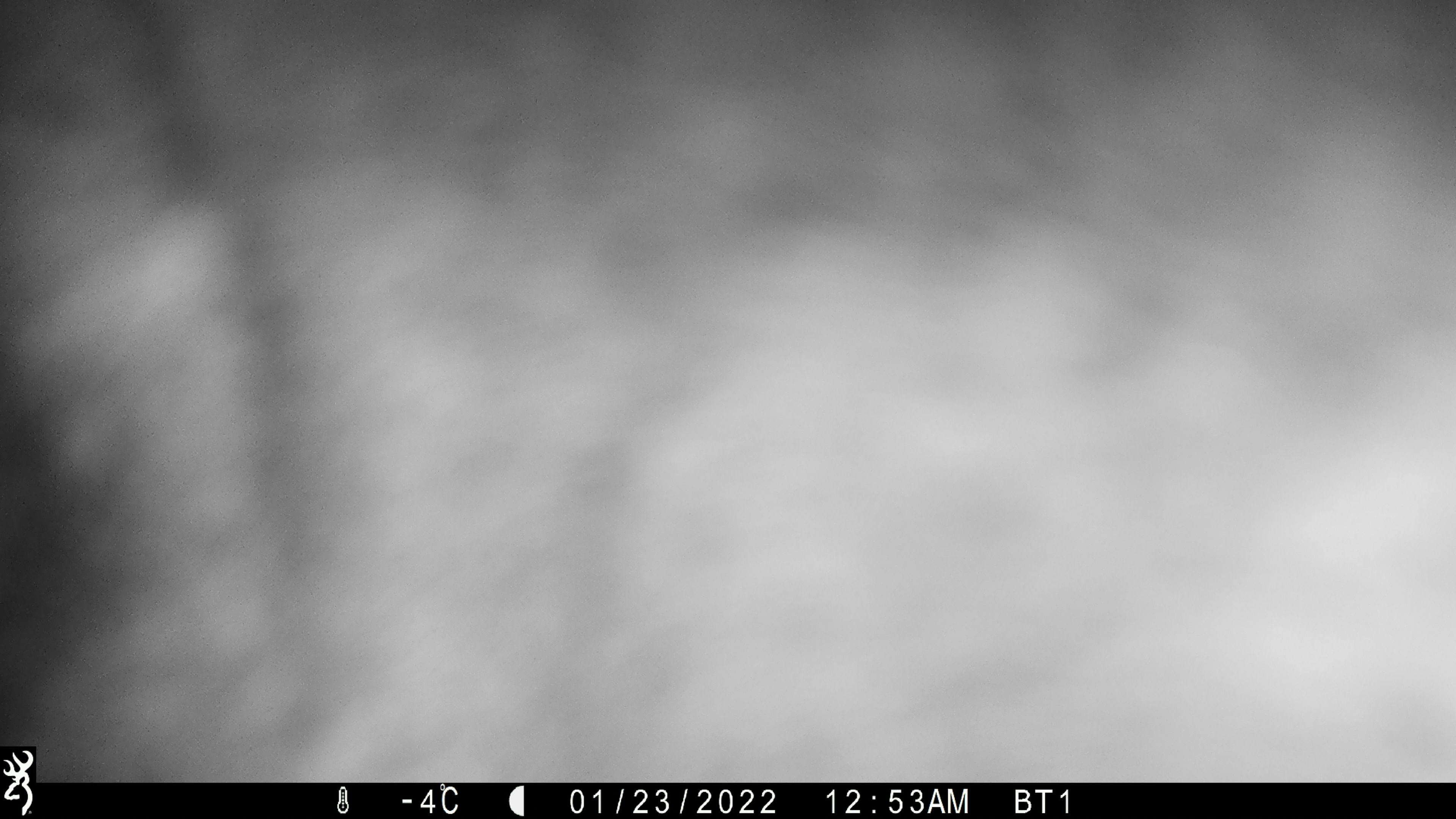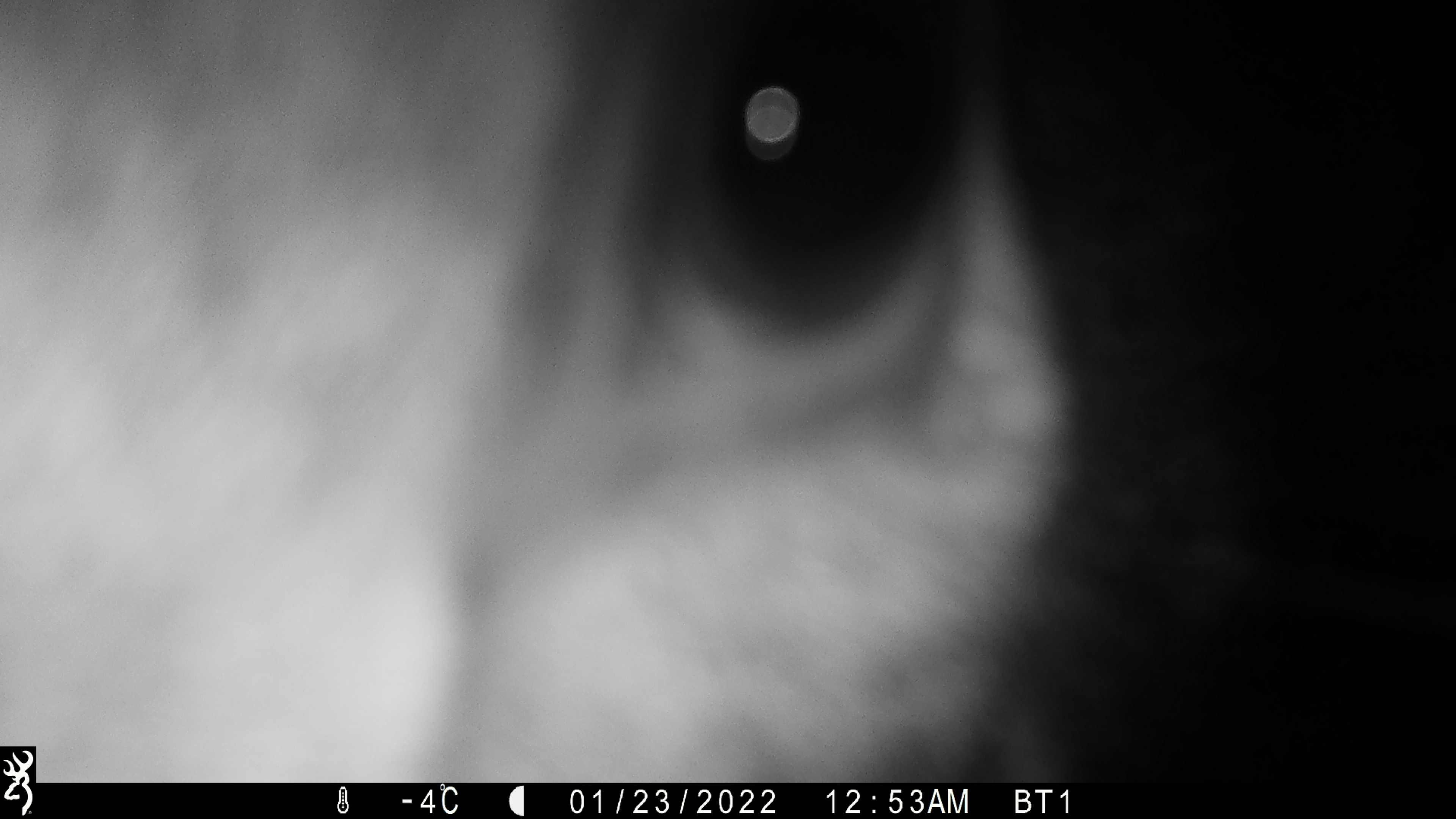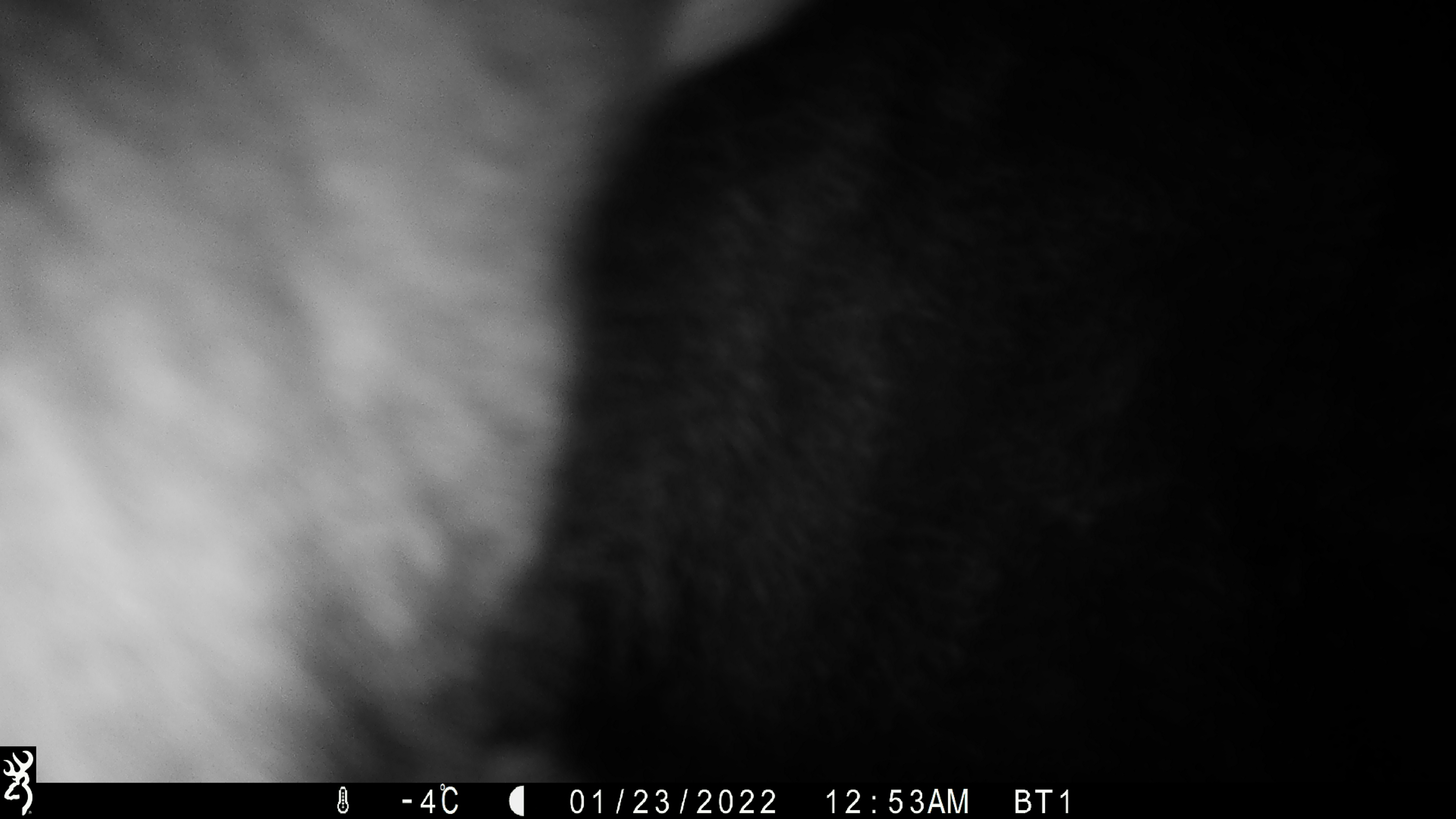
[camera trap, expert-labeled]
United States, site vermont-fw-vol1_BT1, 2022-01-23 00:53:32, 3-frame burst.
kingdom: Animalia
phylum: Chordata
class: Mammalia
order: Artiodactyla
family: Cervidae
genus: Alces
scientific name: Alces alces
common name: moose